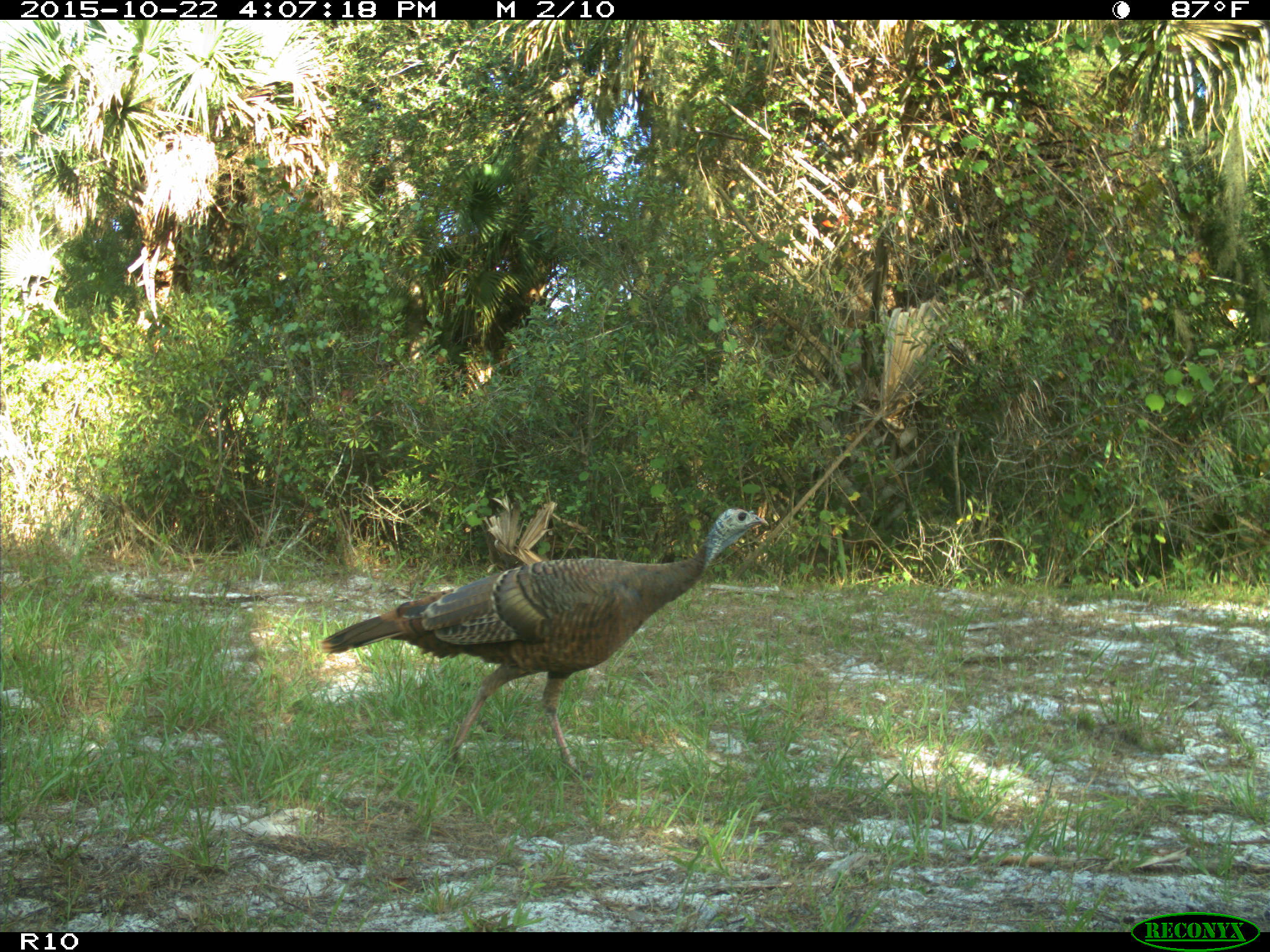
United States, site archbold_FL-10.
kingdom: Animalia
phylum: Chordata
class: Aves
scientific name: Aves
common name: birds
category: unidentified bird